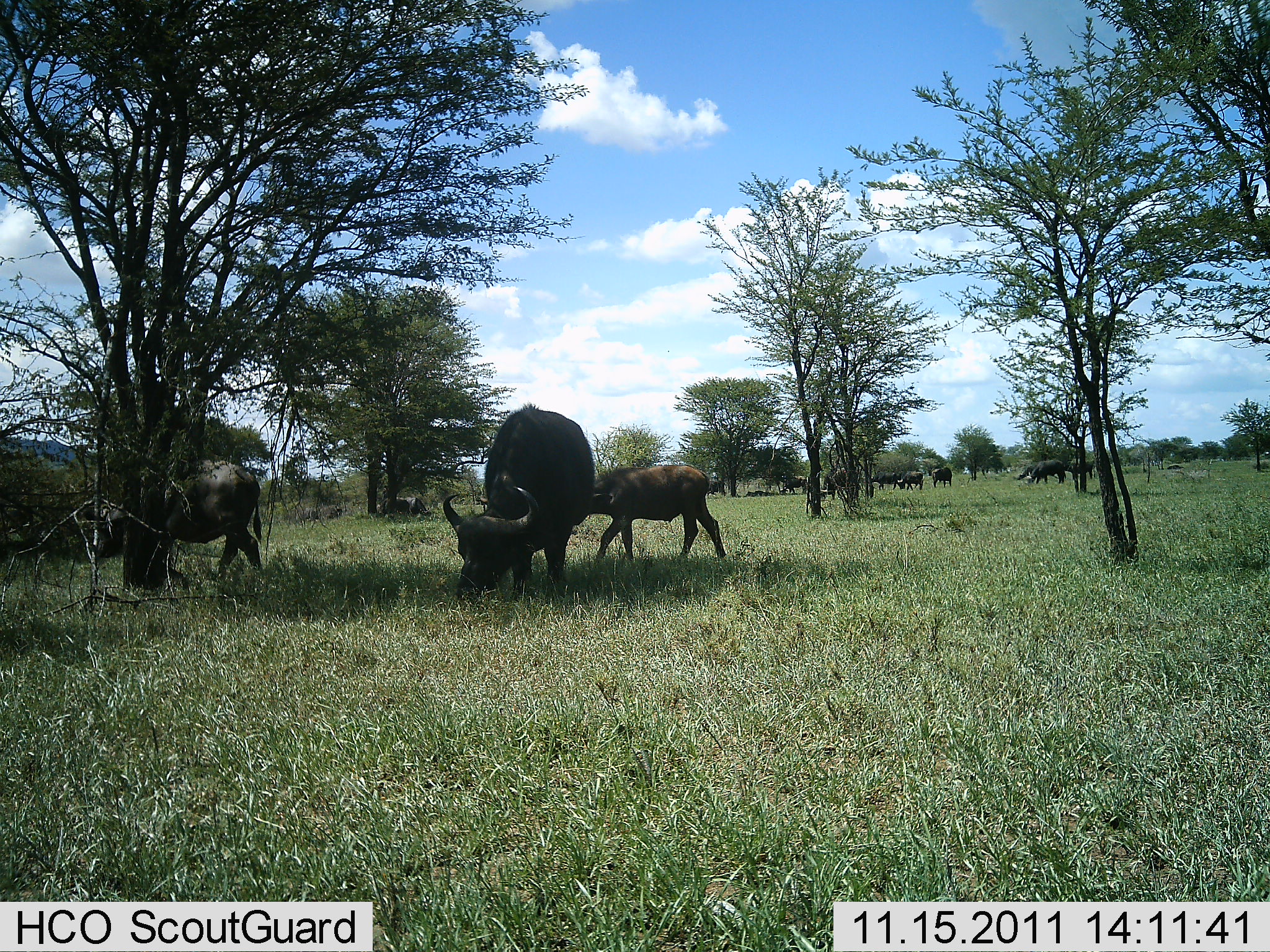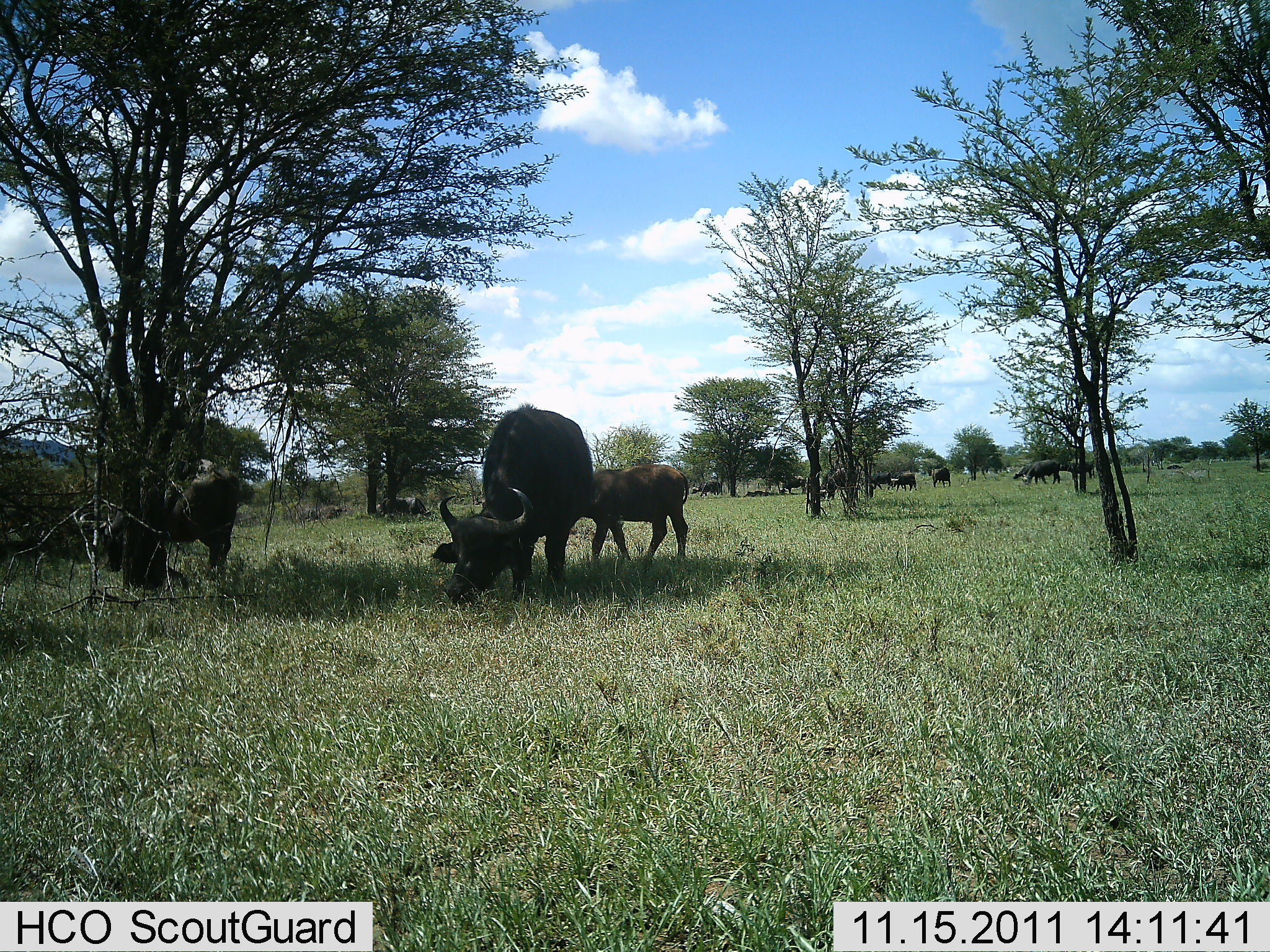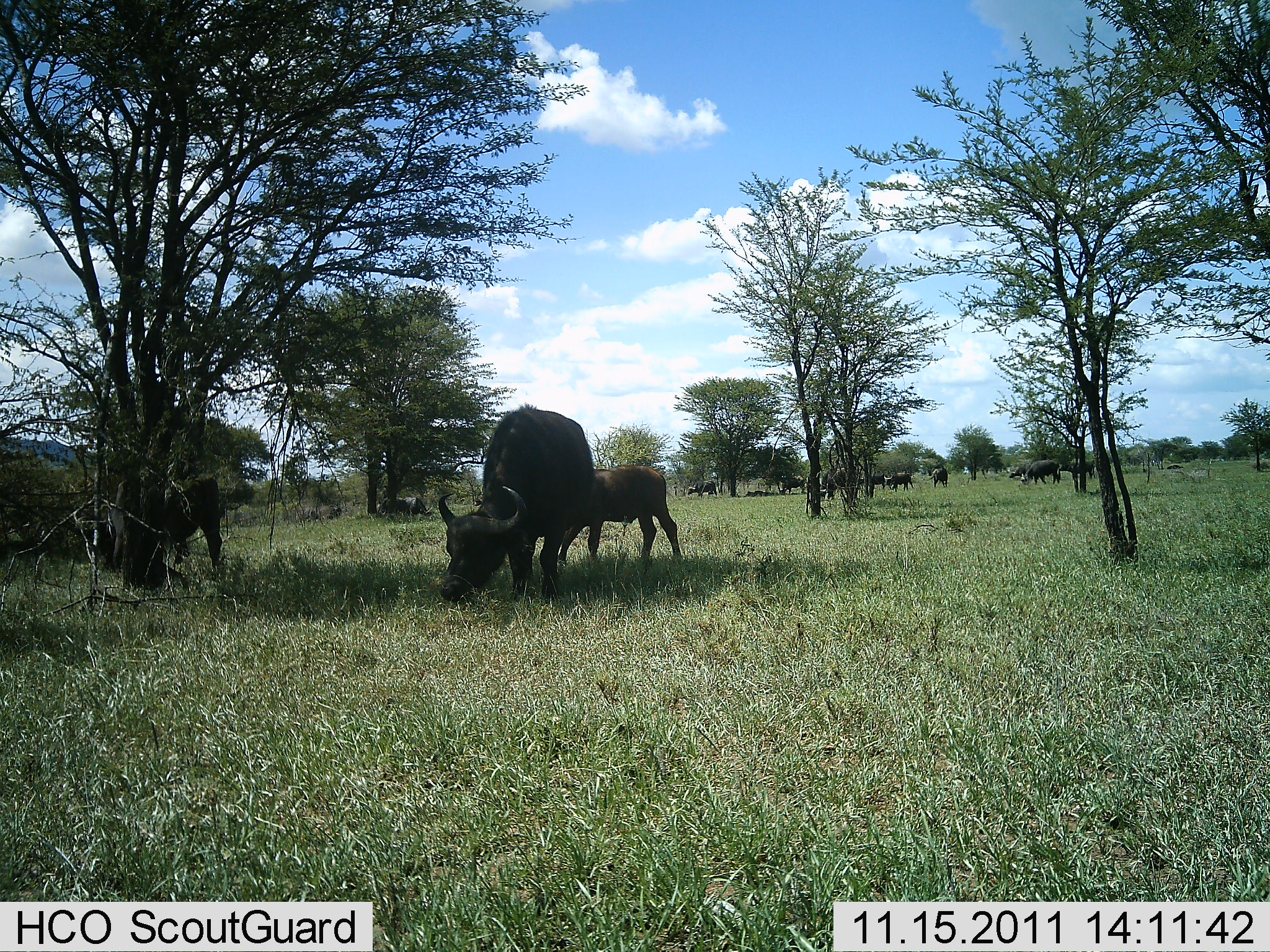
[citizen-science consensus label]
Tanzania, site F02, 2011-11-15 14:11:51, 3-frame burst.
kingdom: Animalia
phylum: Chordata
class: Mammalia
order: Artiodactyla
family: Bovidae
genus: Syncerus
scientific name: Syncerus caffer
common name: cape buffalo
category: buffalo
Buffalo (cape buffalo) (Syncerus caffer), count 11-50. Behavior (volunteer vote fractions): standing 60%, resting 0%, moving 30%, interacting 0%. Young present (vote fraction): 80%. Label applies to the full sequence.